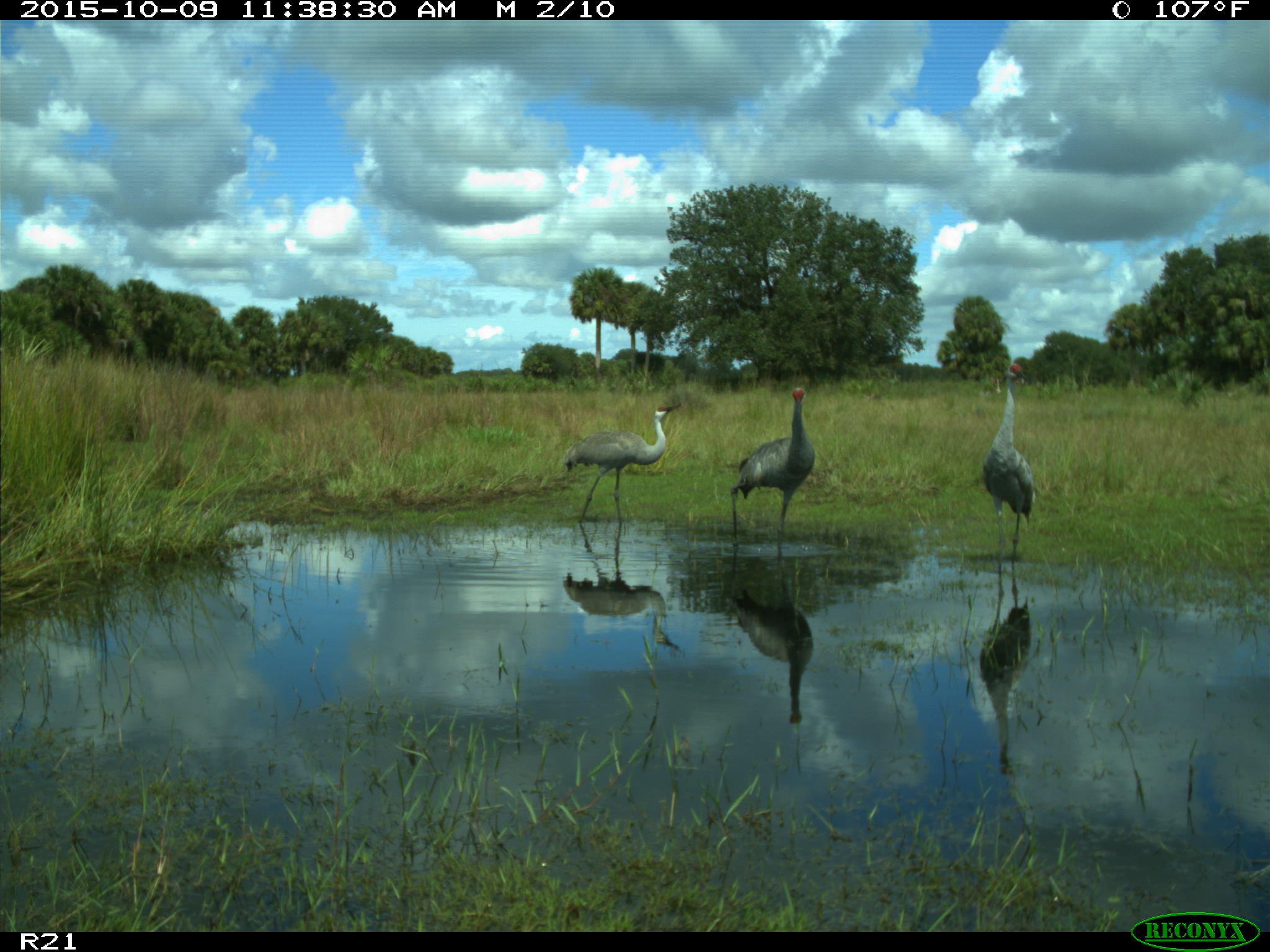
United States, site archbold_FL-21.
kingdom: Animalia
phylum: Chordata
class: Aves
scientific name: Aves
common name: birds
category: unidentified bird